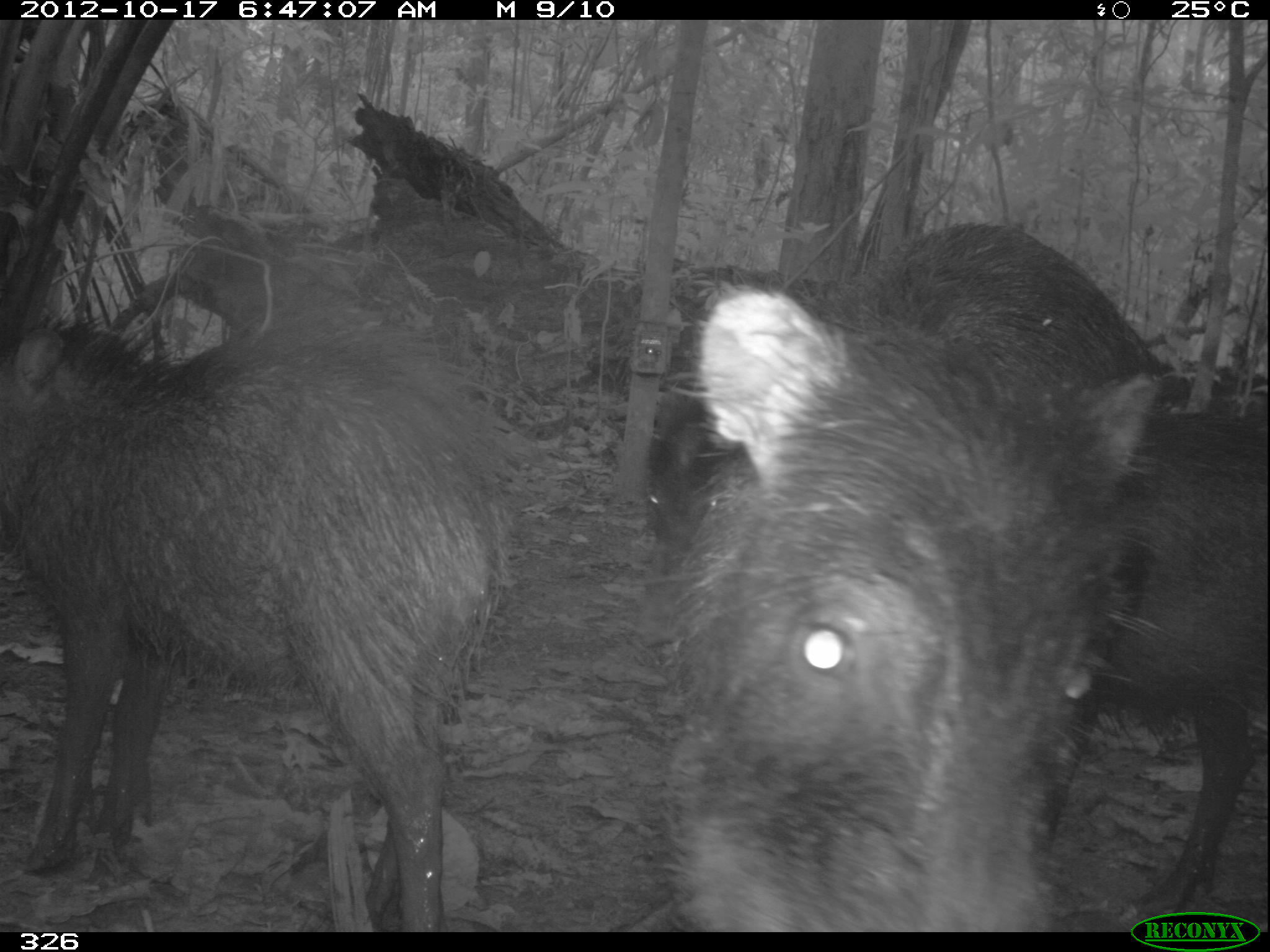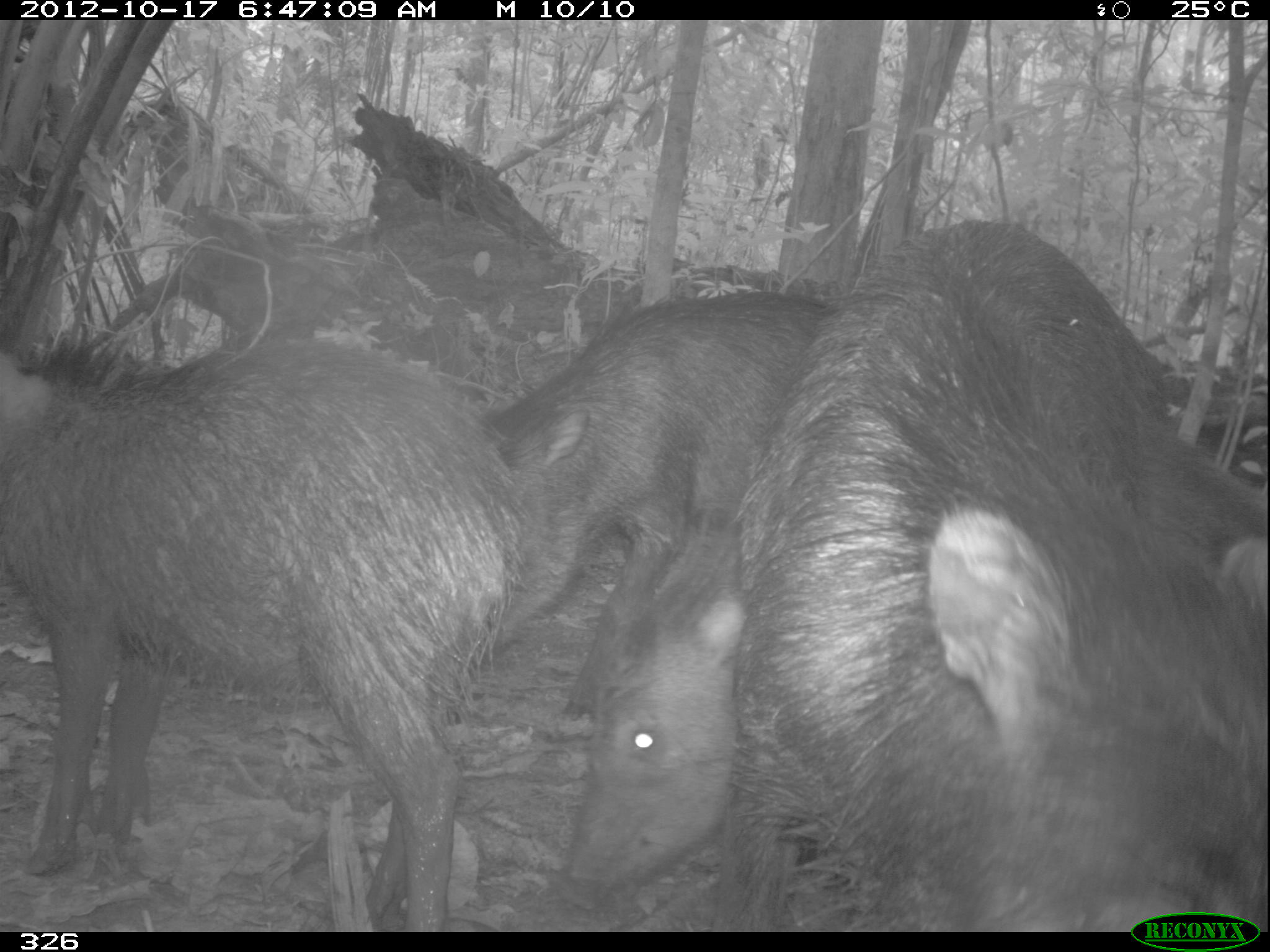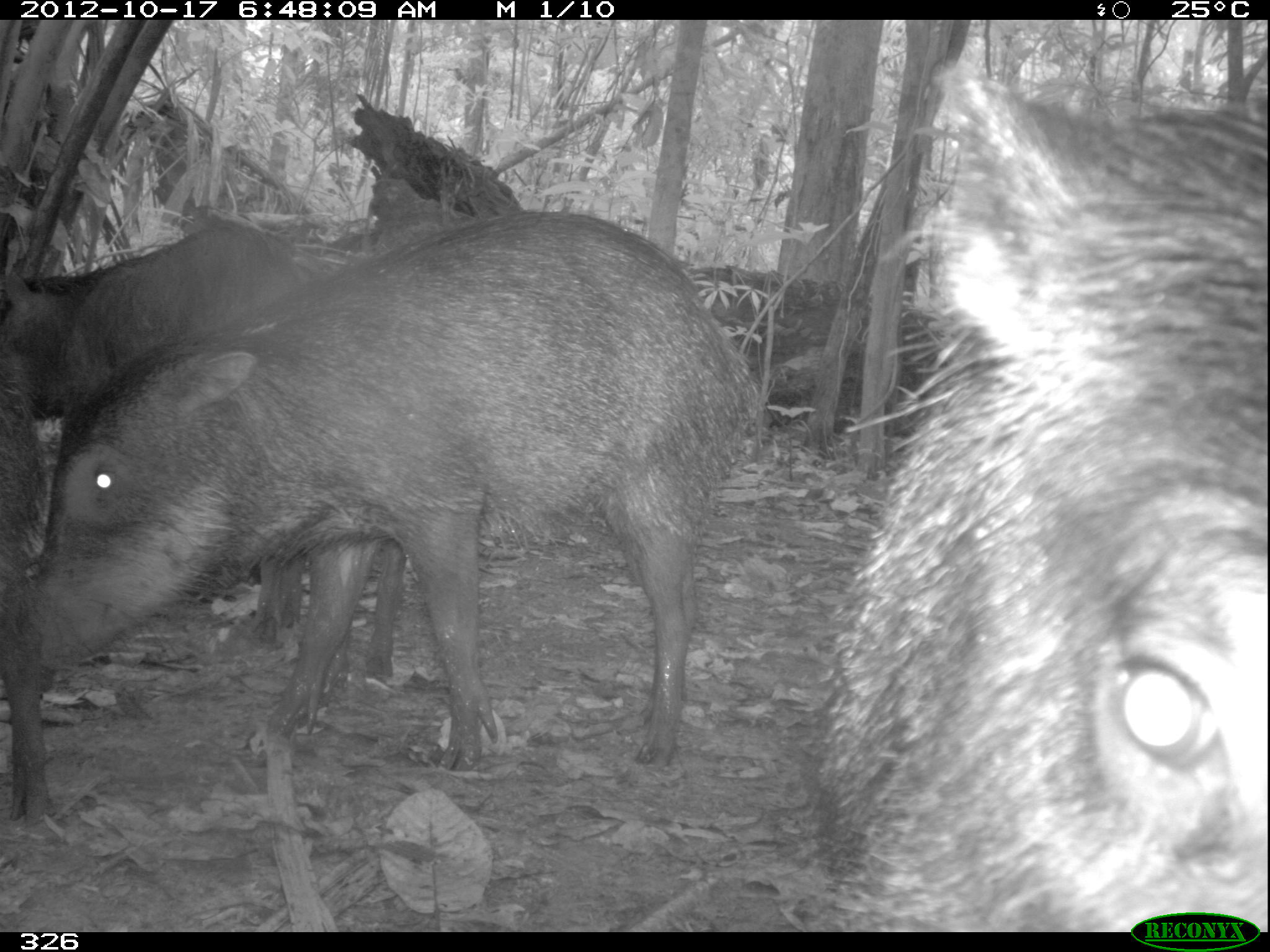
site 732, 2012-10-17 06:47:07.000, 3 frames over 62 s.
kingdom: Animalia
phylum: Chordata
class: Mammalia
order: Artiodactyla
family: Tayassuidae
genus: Tayassu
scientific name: Tayassu pecari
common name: white-lipped peccary